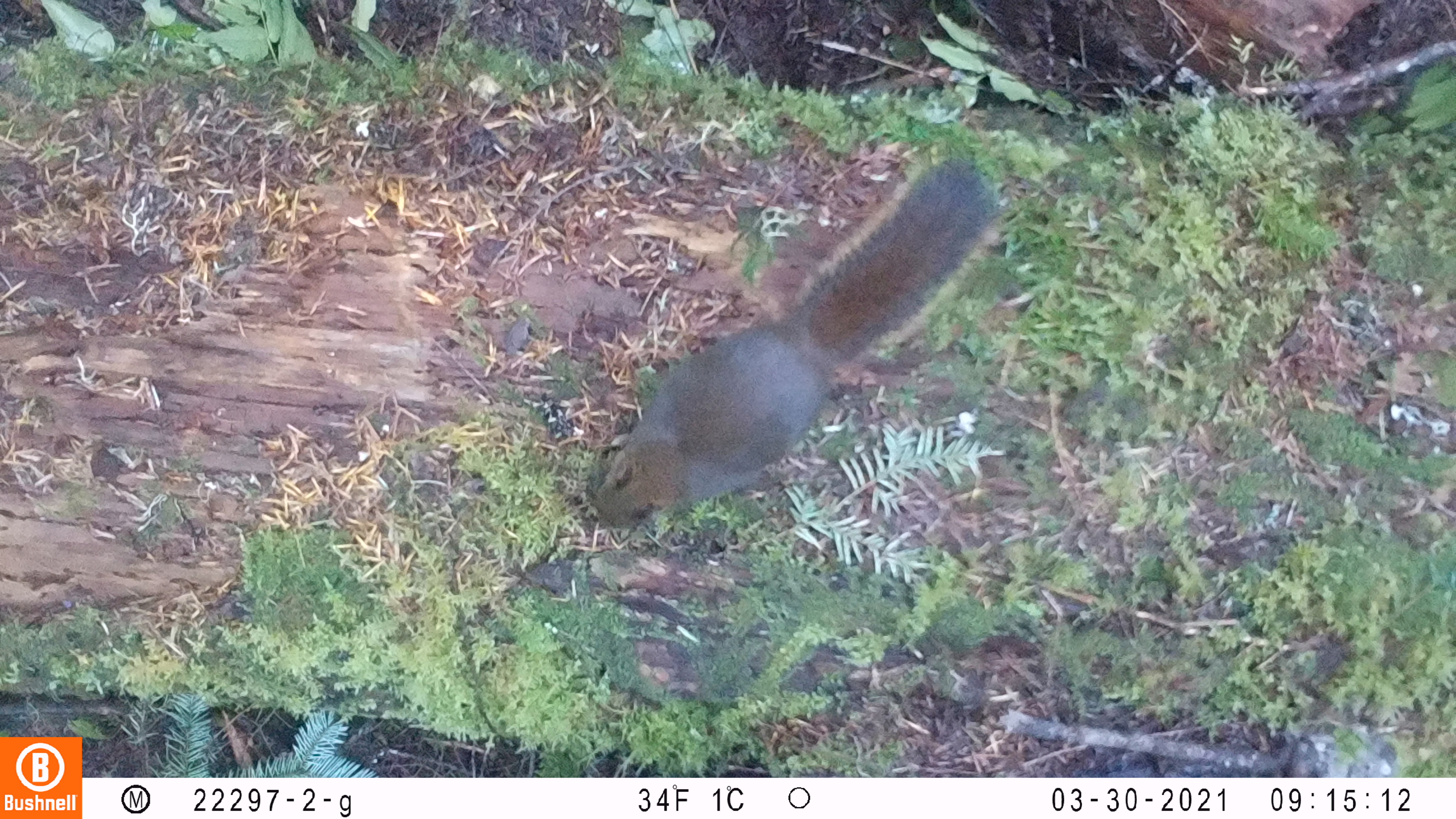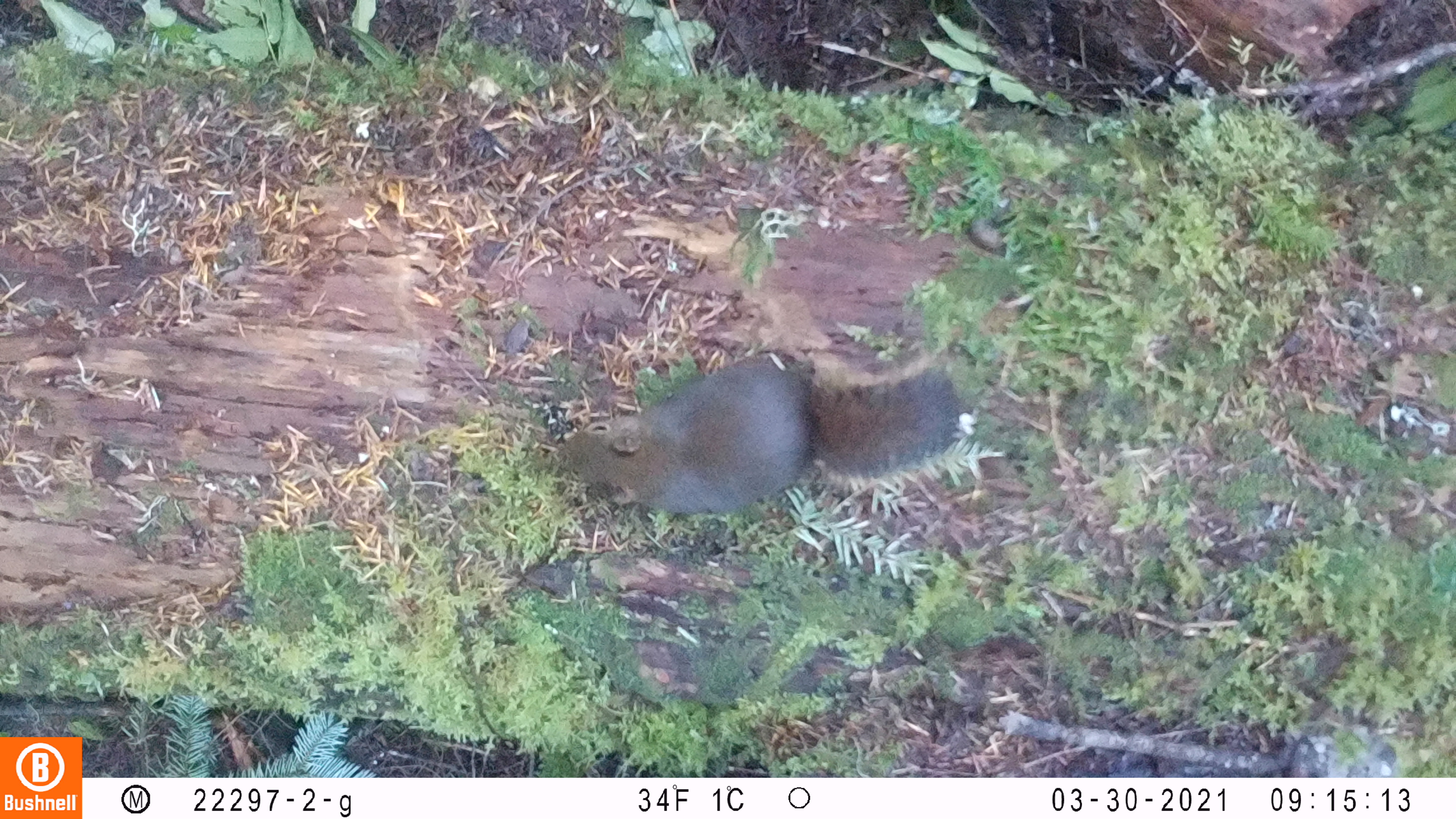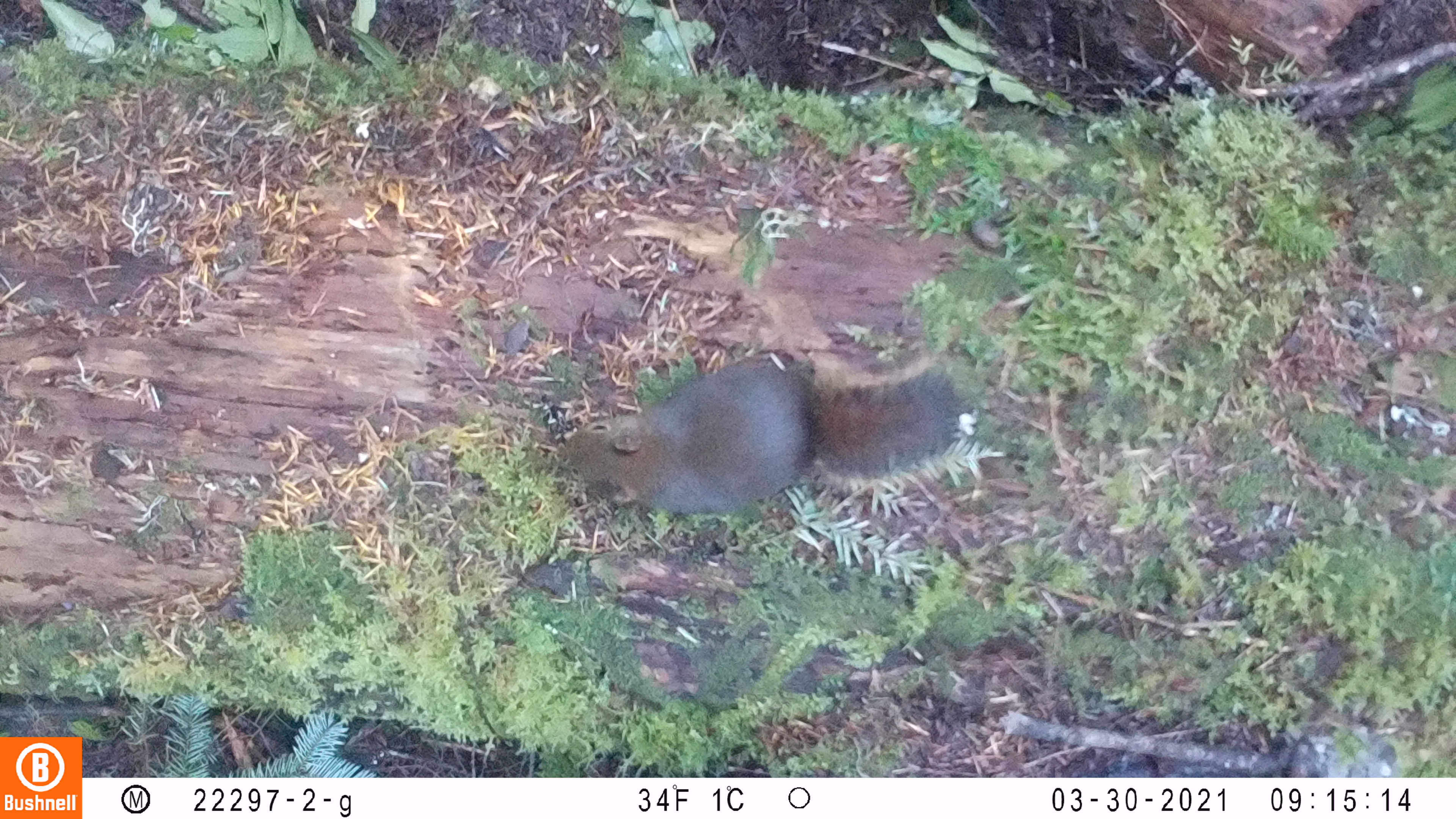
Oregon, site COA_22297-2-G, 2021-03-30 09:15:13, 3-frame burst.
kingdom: Animalia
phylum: Chordata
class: Mammalia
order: Rodentia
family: Sciuridae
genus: Tamiasciurus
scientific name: Tamiasciurus douglasii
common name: douglas squirrel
Douglas squirrel (Tamiasciurus douglasii).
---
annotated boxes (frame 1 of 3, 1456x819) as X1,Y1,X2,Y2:
douglas squirrel: 556,90,1082,579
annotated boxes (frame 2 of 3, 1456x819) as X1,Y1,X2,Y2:
douglas squirrel: 527,268,1010,567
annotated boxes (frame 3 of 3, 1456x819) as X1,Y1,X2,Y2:
douglas squirrel: 541,311,992,545